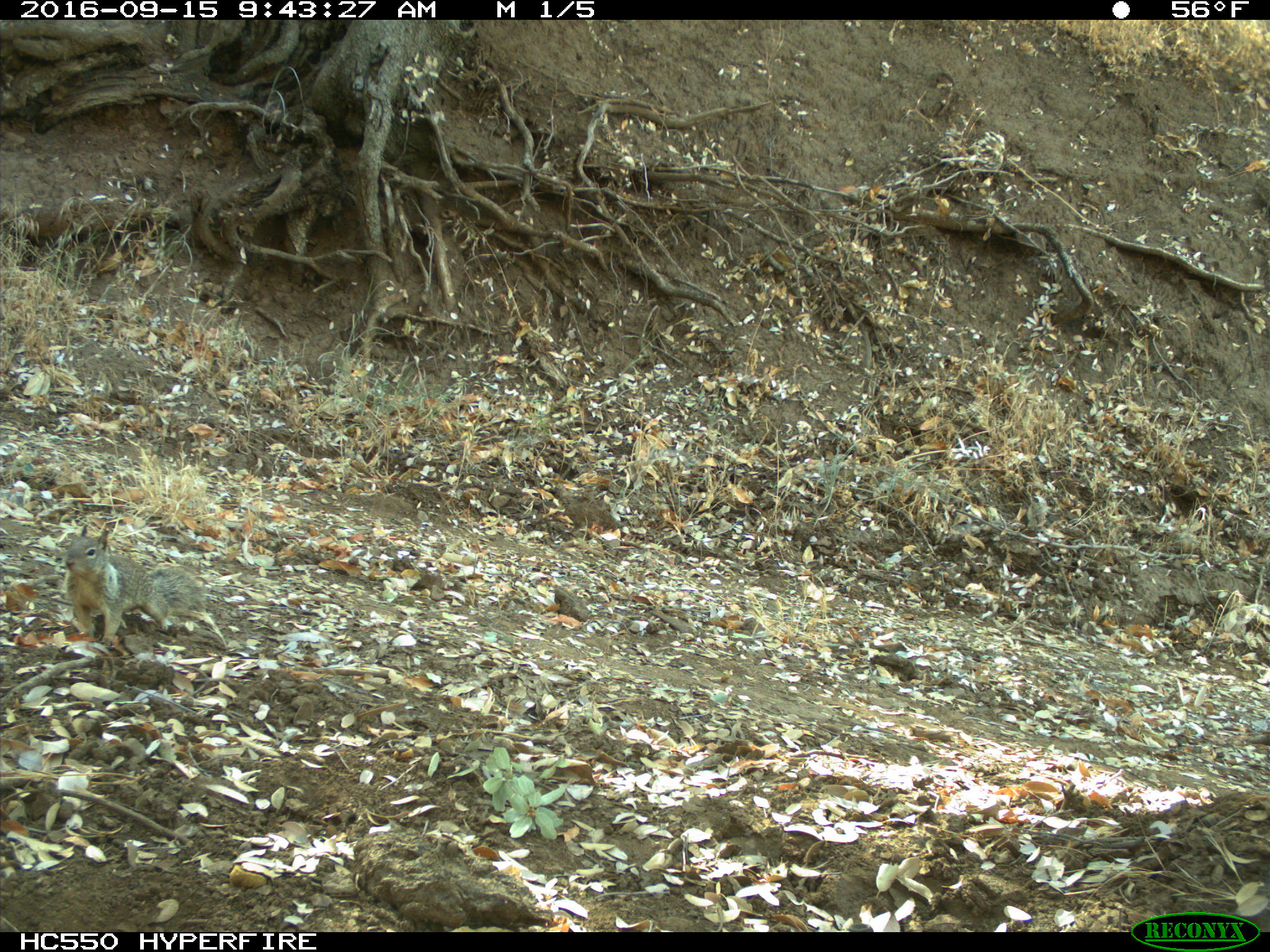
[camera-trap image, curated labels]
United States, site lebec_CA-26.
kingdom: Animalia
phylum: Chordata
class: Mammalia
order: Rodentia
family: Sciuridae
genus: Otospermophilus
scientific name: Otospermophilus beecheyi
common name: california ground squirrel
Otospermophilus beecheyi (california ground squirrel).